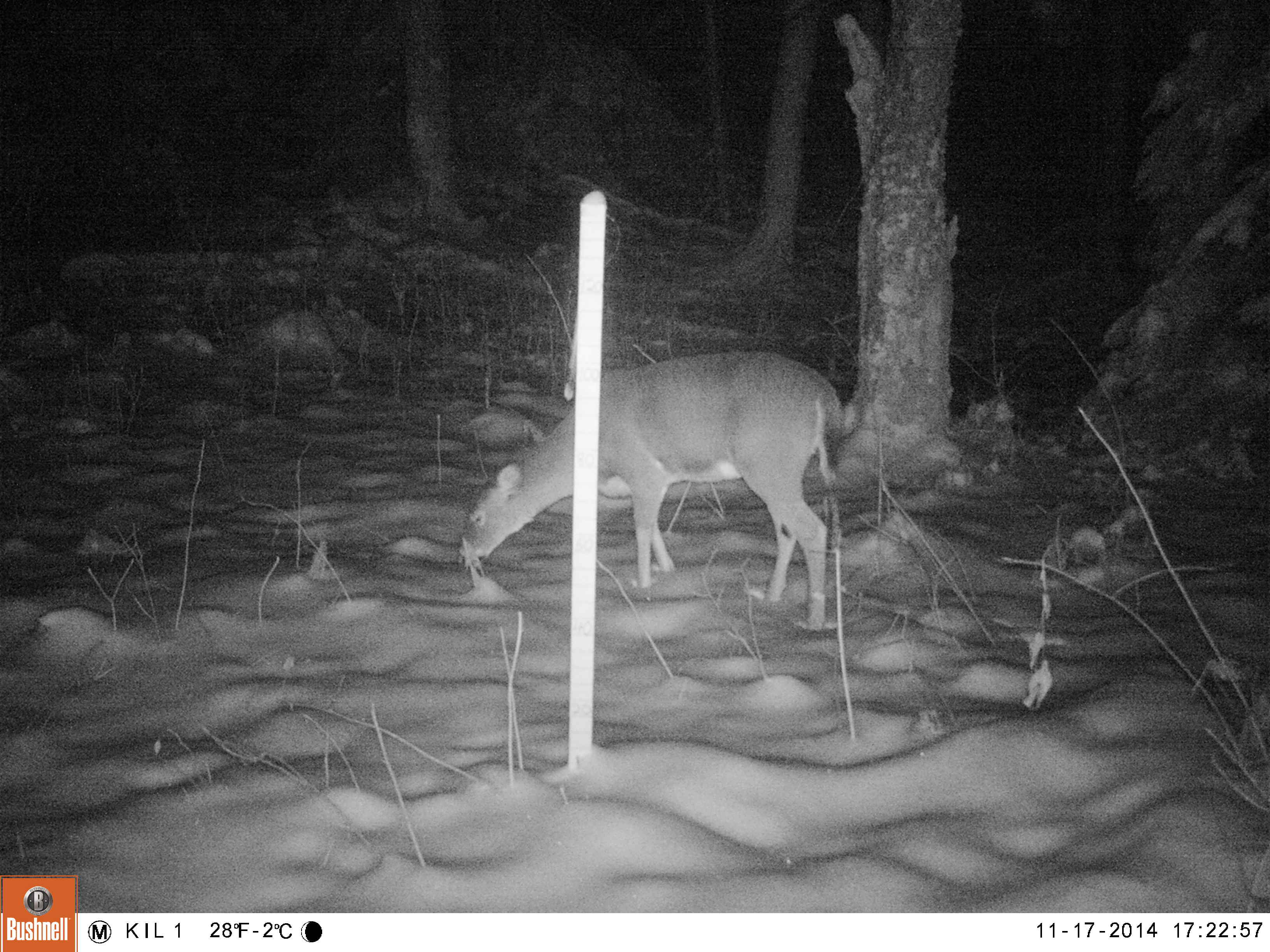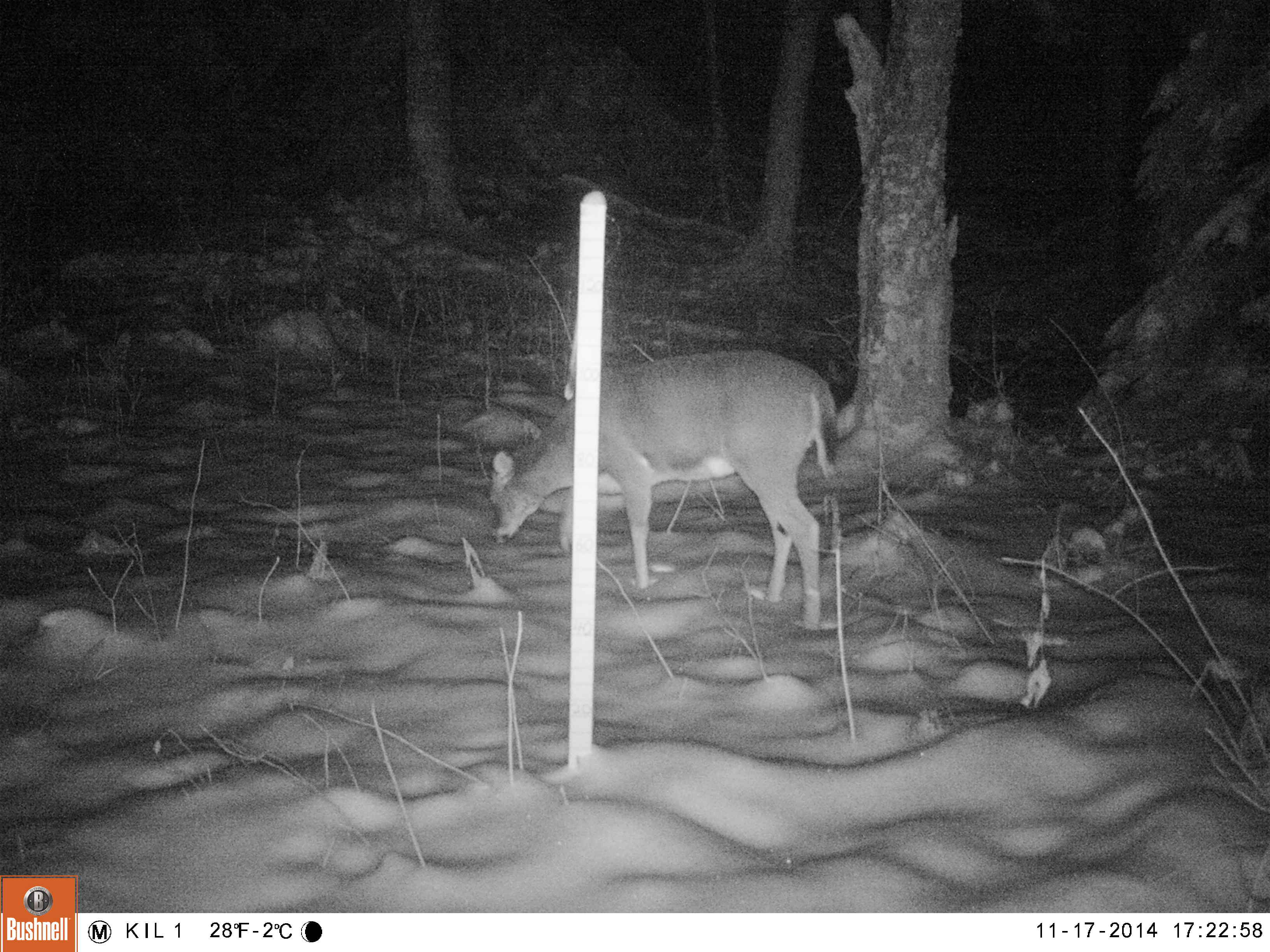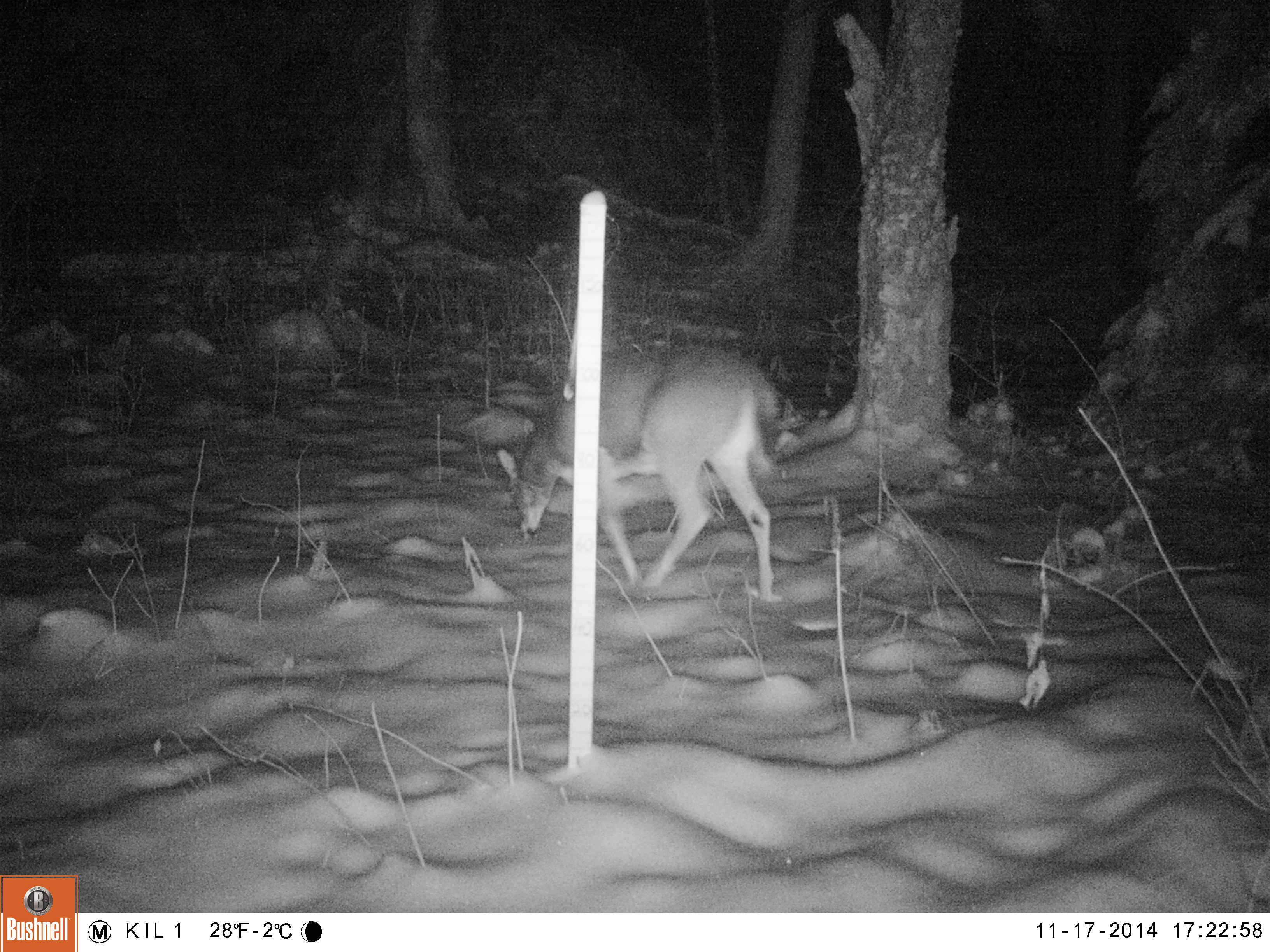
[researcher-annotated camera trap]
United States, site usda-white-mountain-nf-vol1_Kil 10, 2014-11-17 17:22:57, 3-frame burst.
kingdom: Animalia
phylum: Chordata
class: Mammalia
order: Artiodactyla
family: Cervidae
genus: Odocoileus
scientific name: Odocoileus virginianus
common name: white-tailed deer